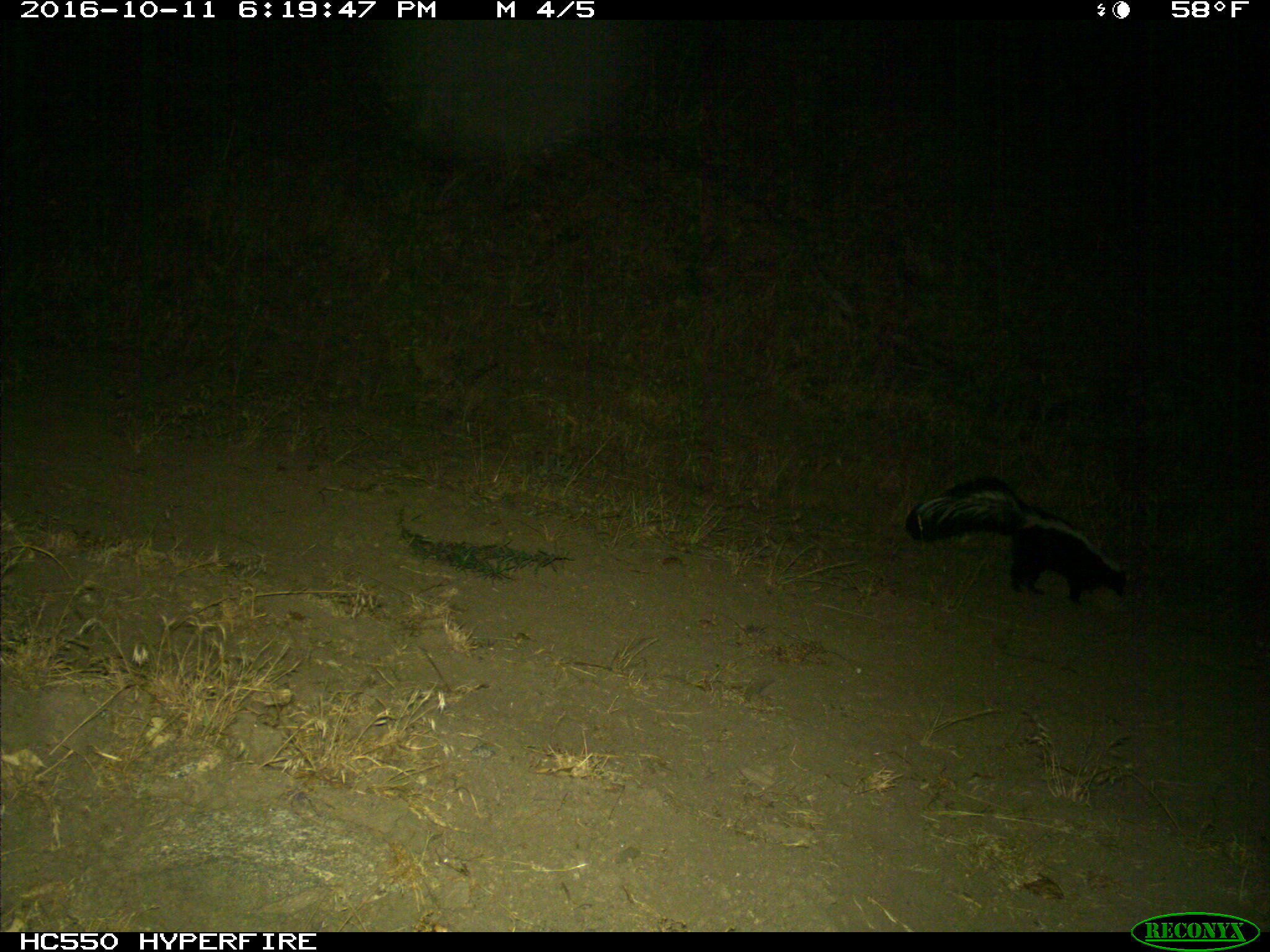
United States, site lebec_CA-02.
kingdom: Animalia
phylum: Chordata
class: Mammalia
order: Carnivora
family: Mephitidae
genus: Mephitis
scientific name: Mephitis mephitis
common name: striped skunk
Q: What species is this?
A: Mephitis mephitis (striped skunk).